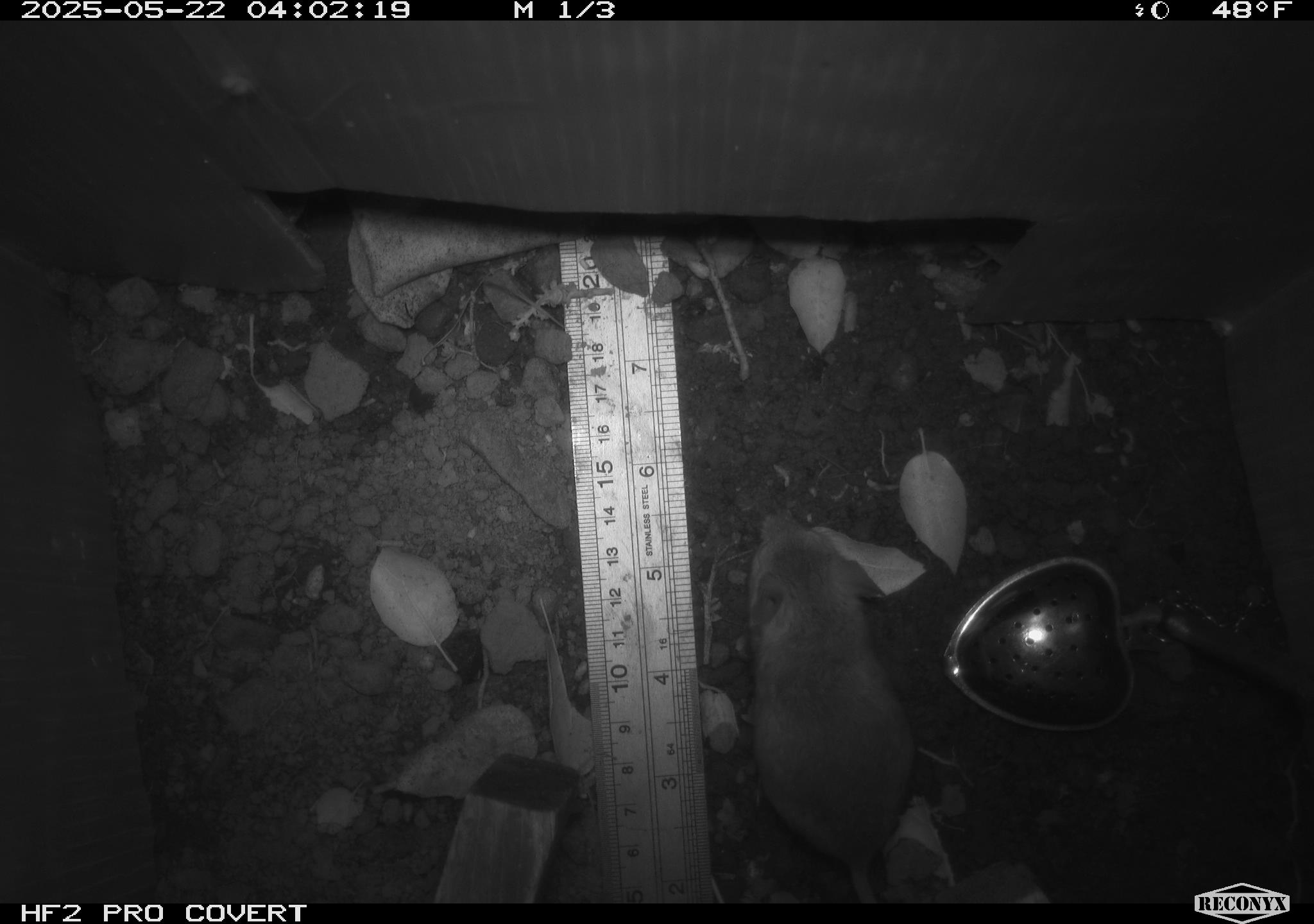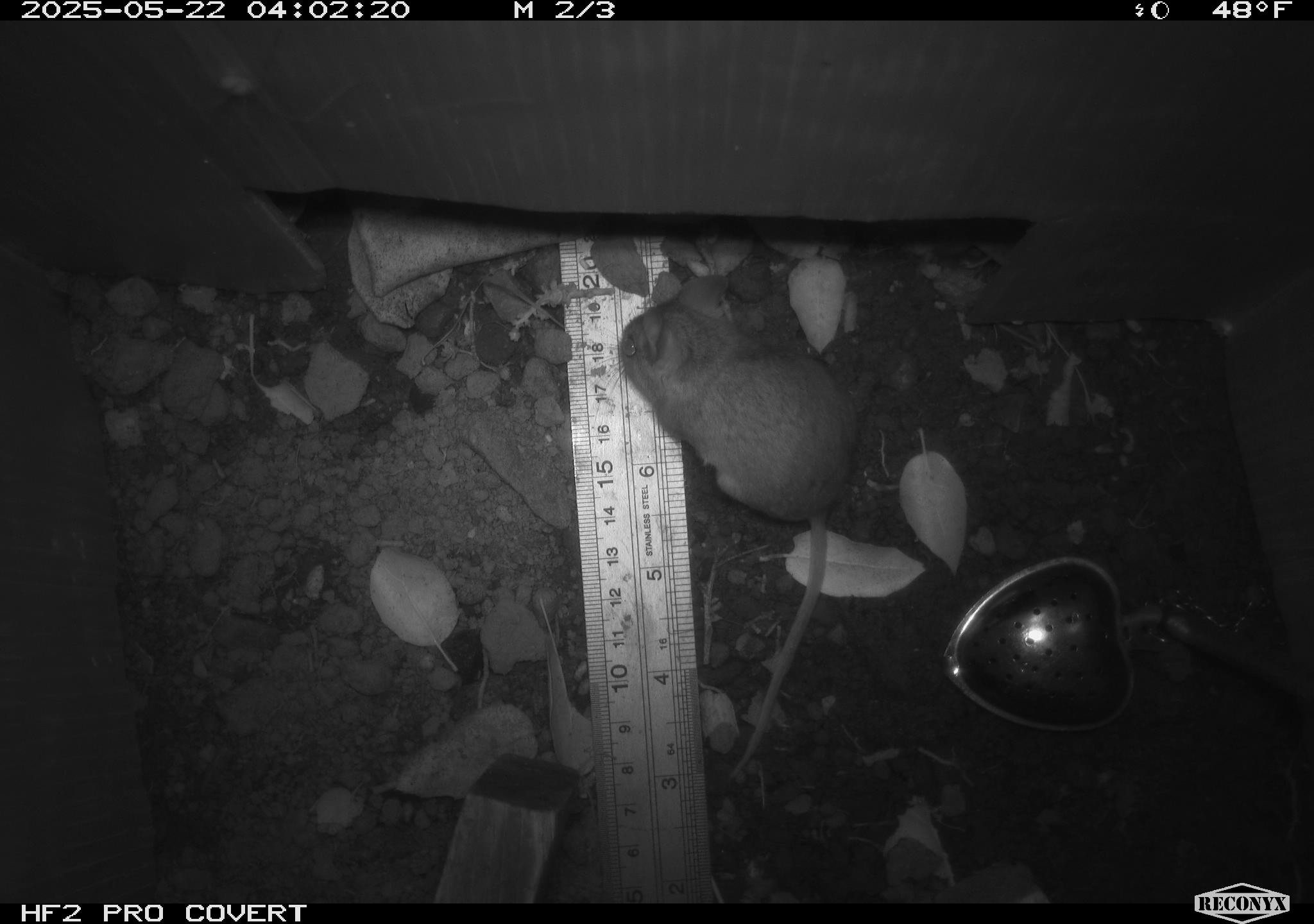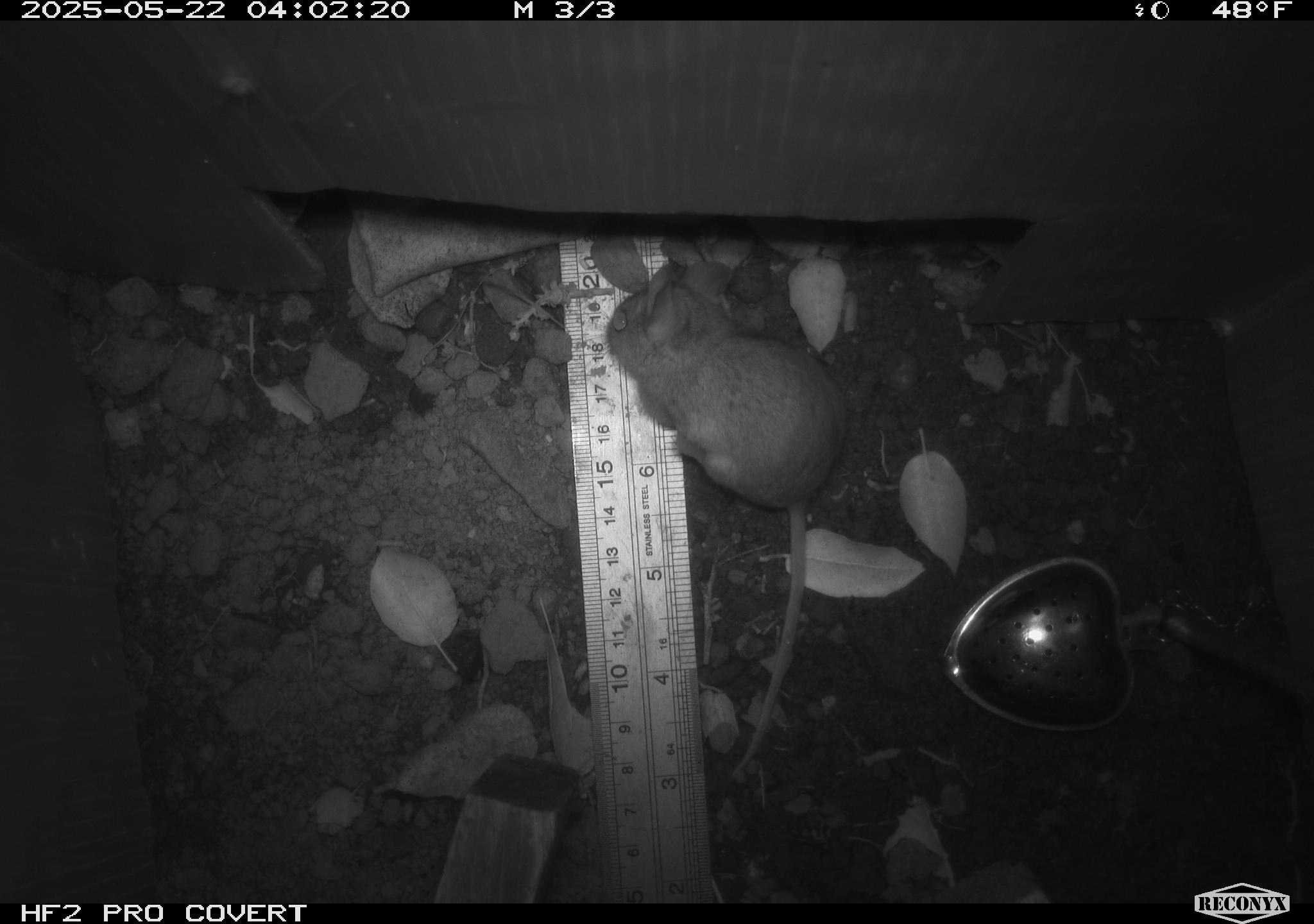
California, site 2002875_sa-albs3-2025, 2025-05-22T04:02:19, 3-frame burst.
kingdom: Animalia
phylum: Chordata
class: Mammalia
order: Rodentia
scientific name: Rodentia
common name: mouse species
Mouse species (Rodentia).